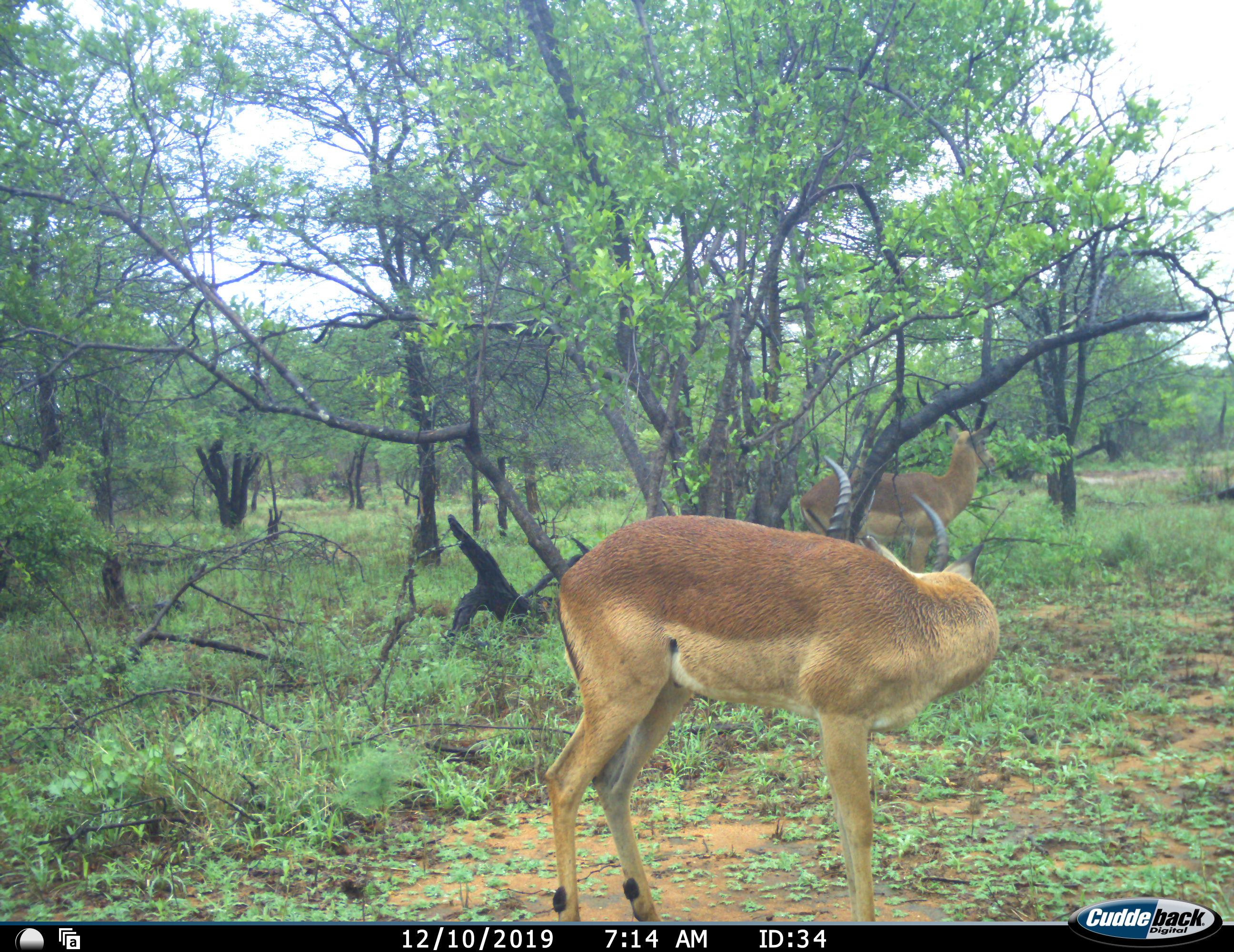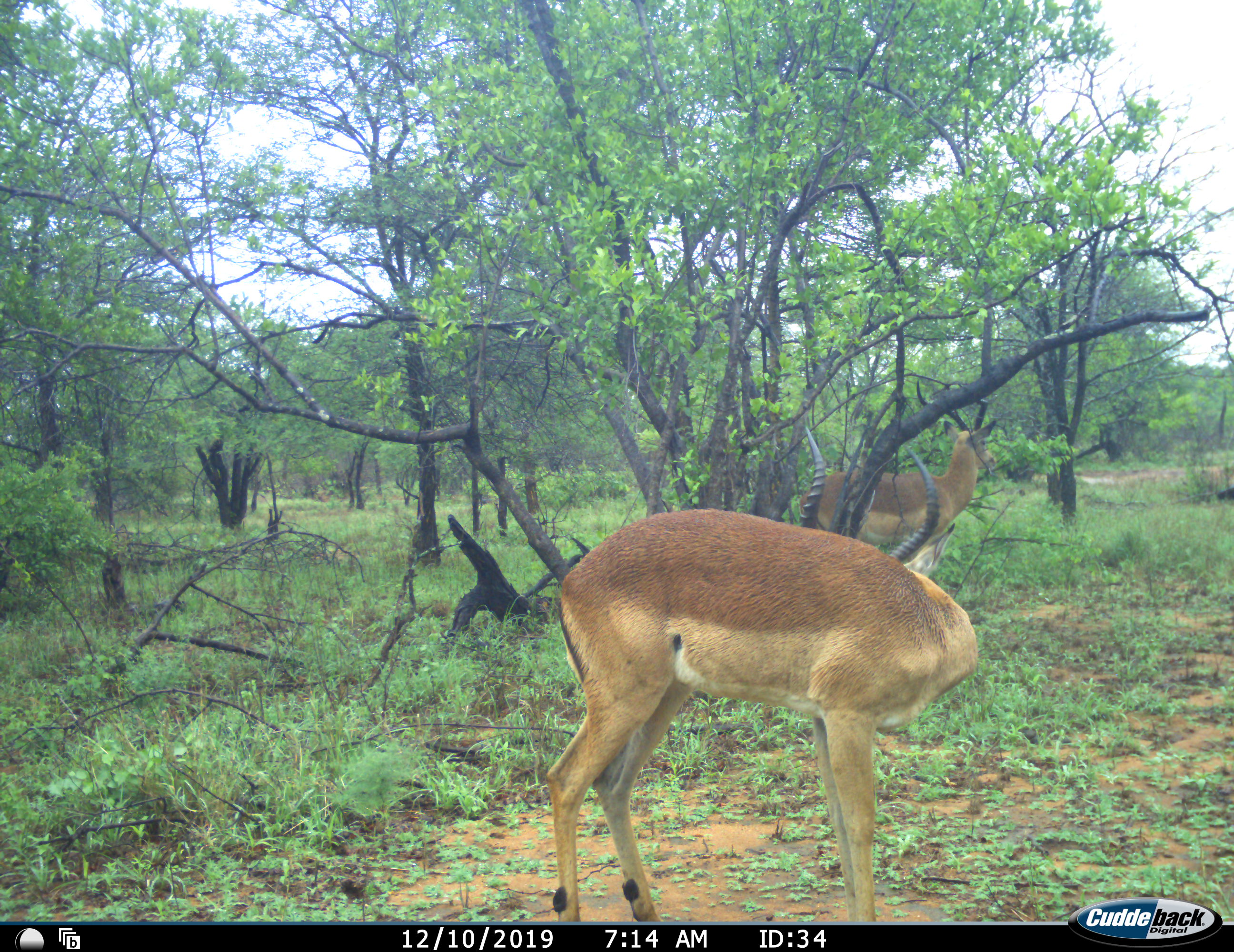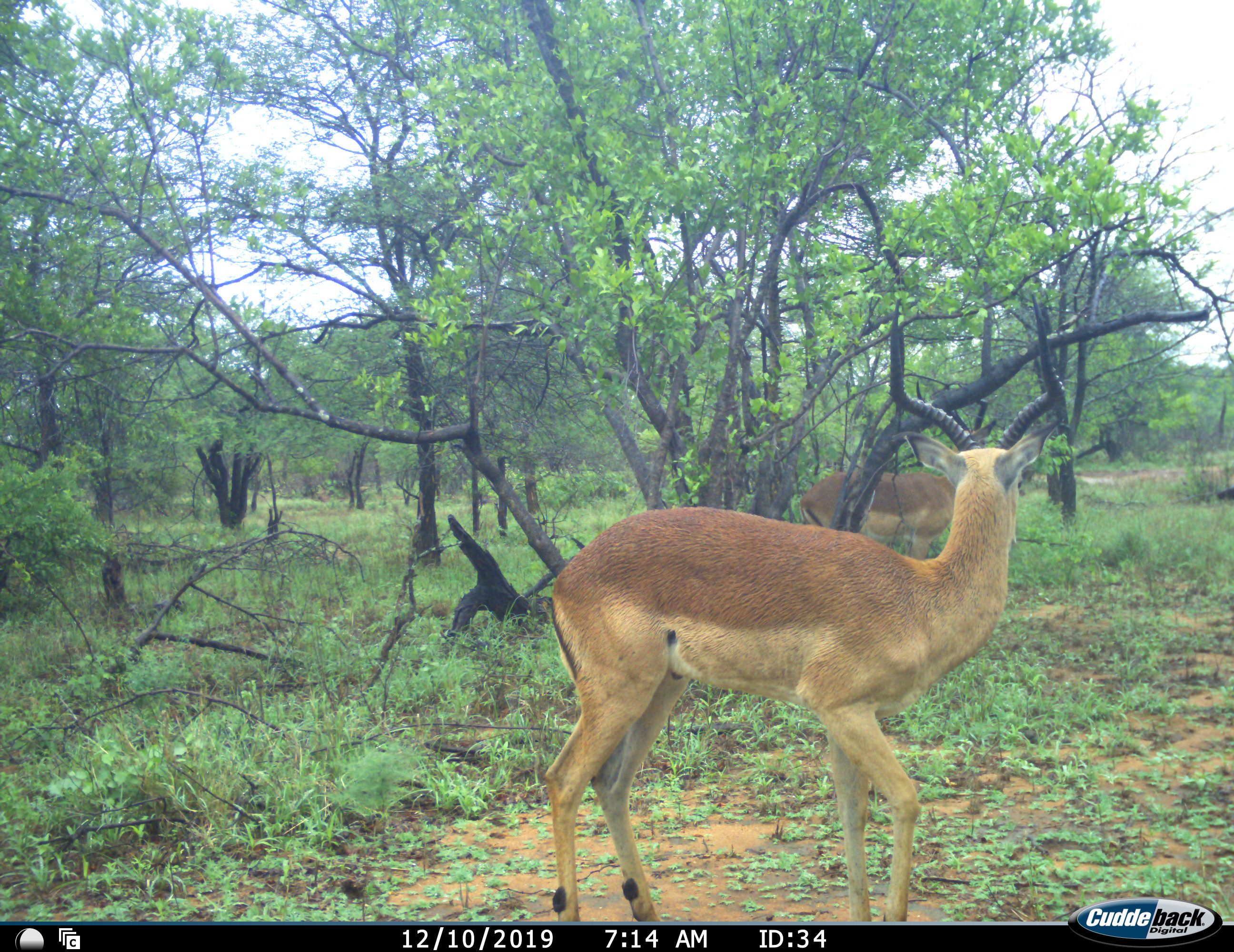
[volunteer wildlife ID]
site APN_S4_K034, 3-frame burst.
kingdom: Animalia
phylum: Chordata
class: Mammalia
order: Artiodactyla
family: Bovidae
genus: Aepyceros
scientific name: Aepyceros melampus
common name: impala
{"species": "impala (Aepyceros melampus)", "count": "2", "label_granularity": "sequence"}